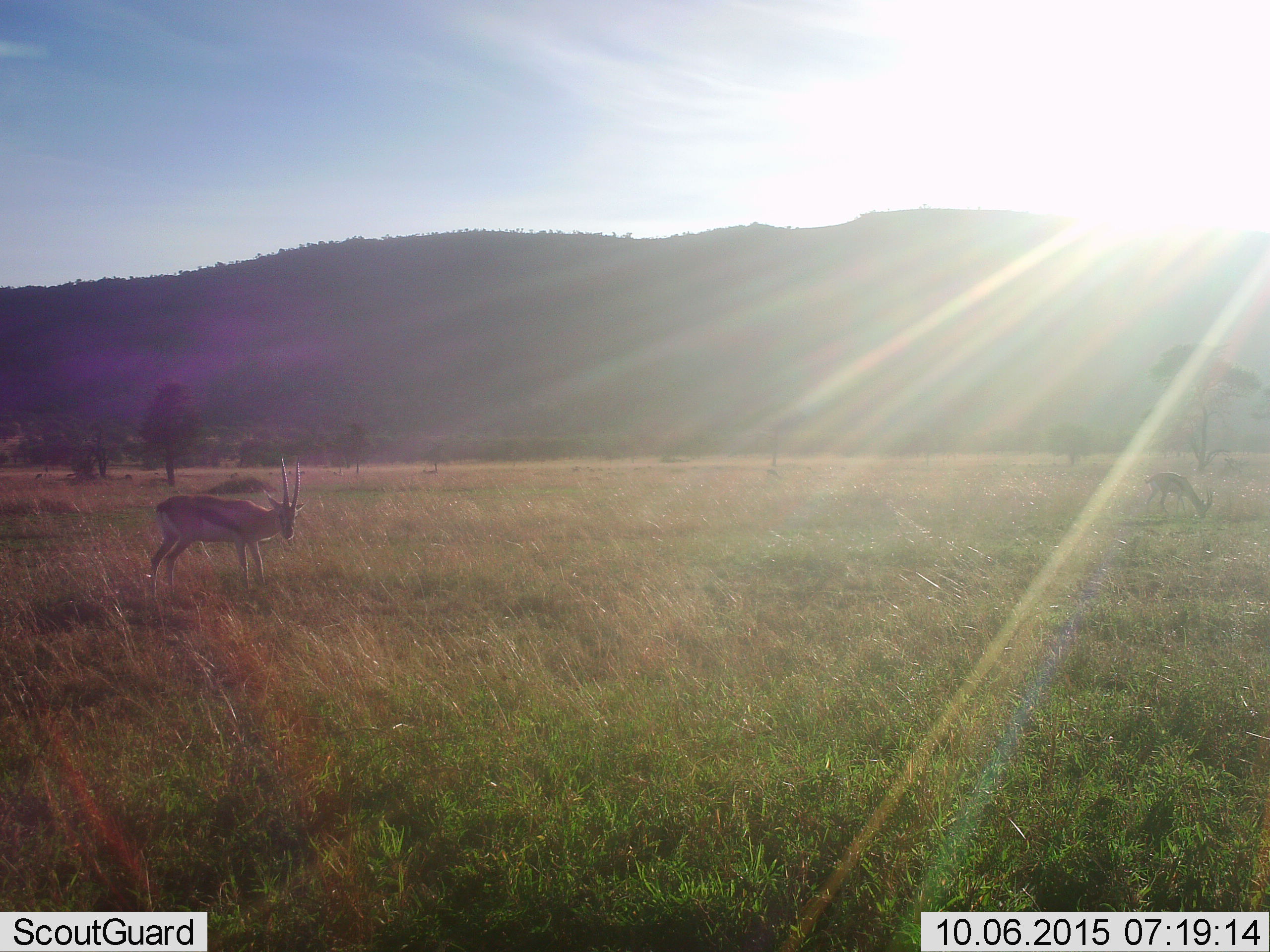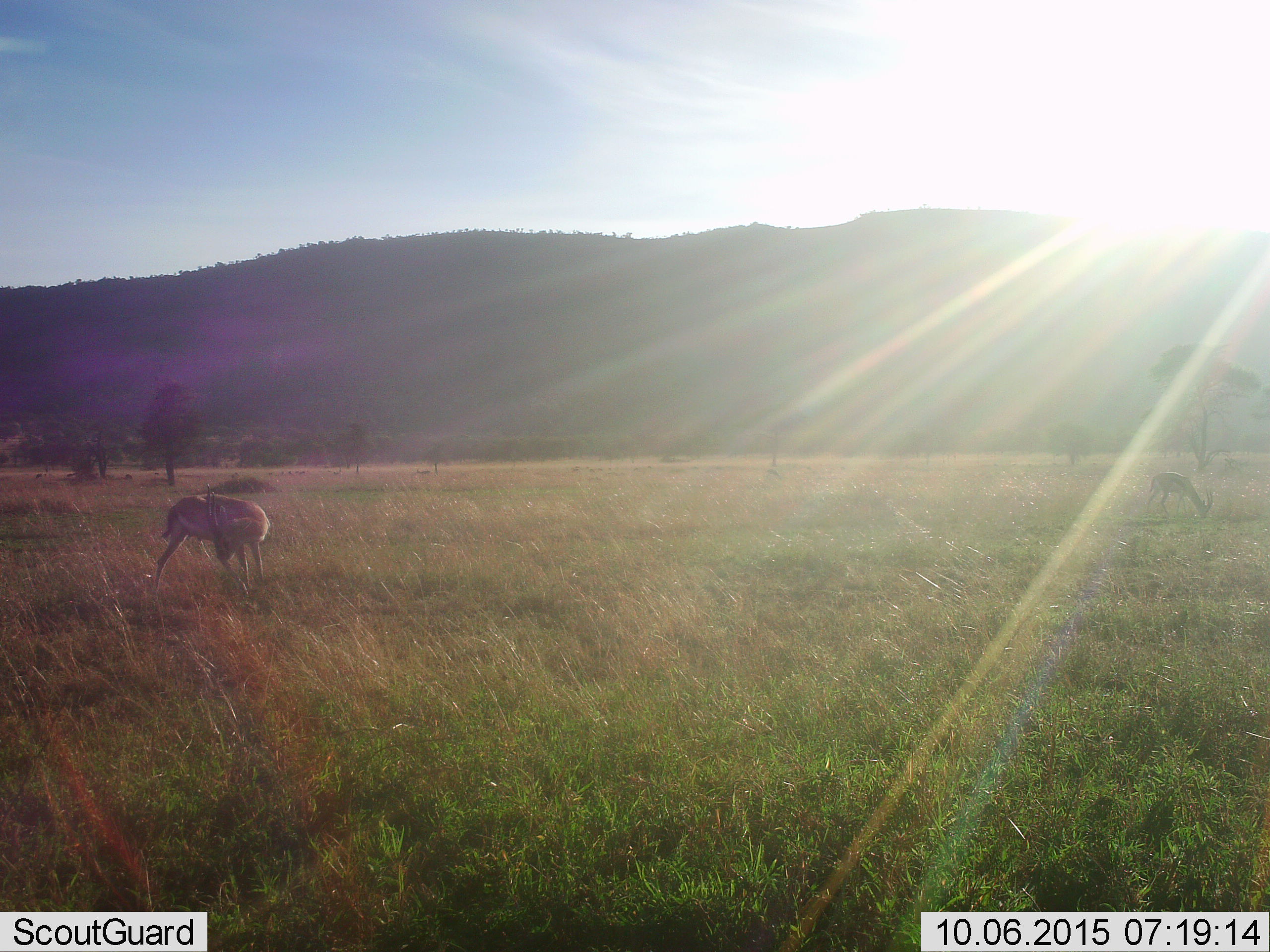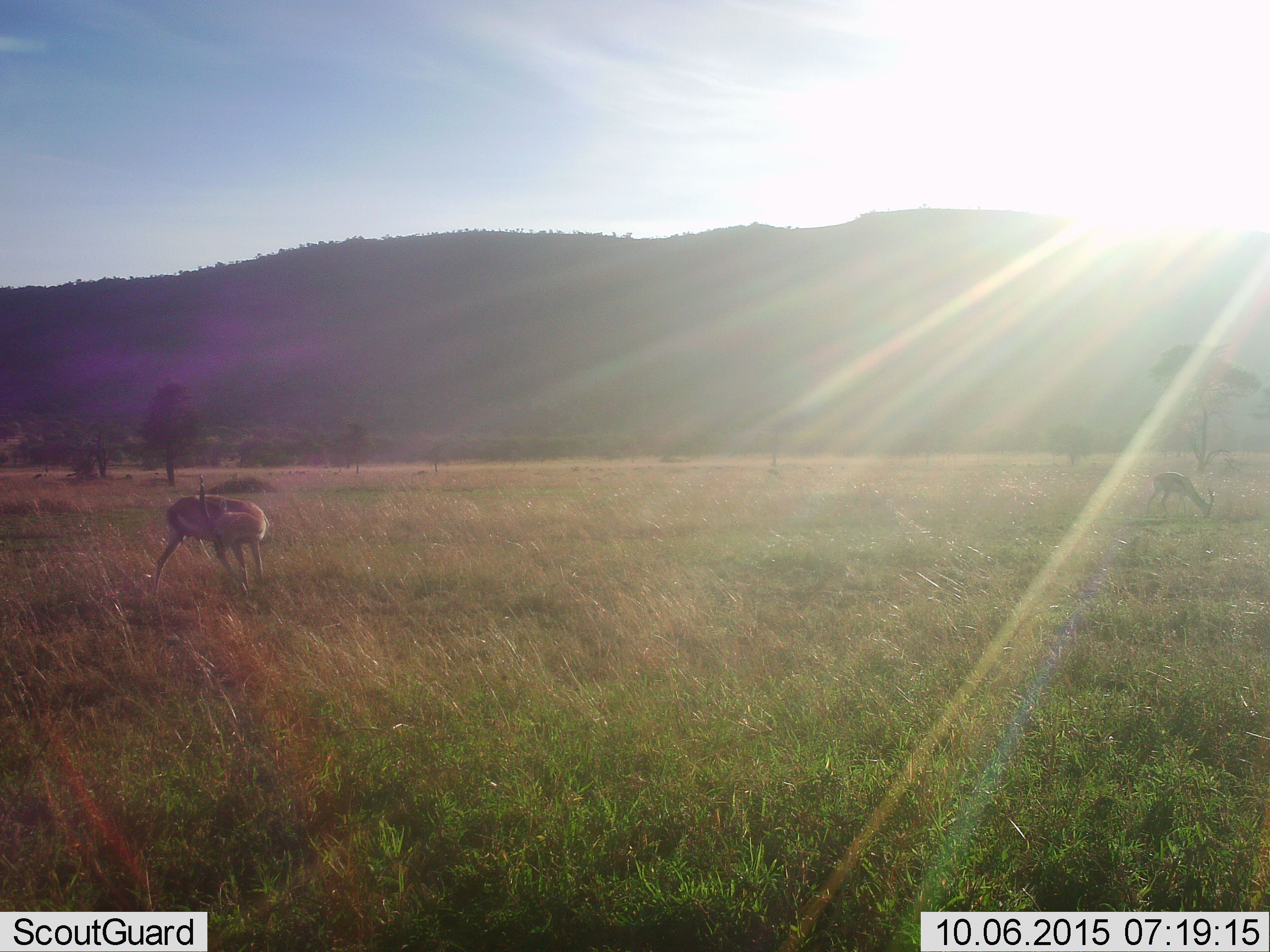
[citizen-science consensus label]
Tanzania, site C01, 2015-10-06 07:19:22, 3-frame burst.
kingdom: Animalia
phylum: Chordata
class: Mammalia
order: Artiodactyla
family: Bovidae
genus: Eudorcas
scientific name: Eudorcas thomsonii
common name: thomson's gazelle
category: gazellethomsons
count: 2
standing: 89%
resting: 0%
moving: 17%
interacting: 0%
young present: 6%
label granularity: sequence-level